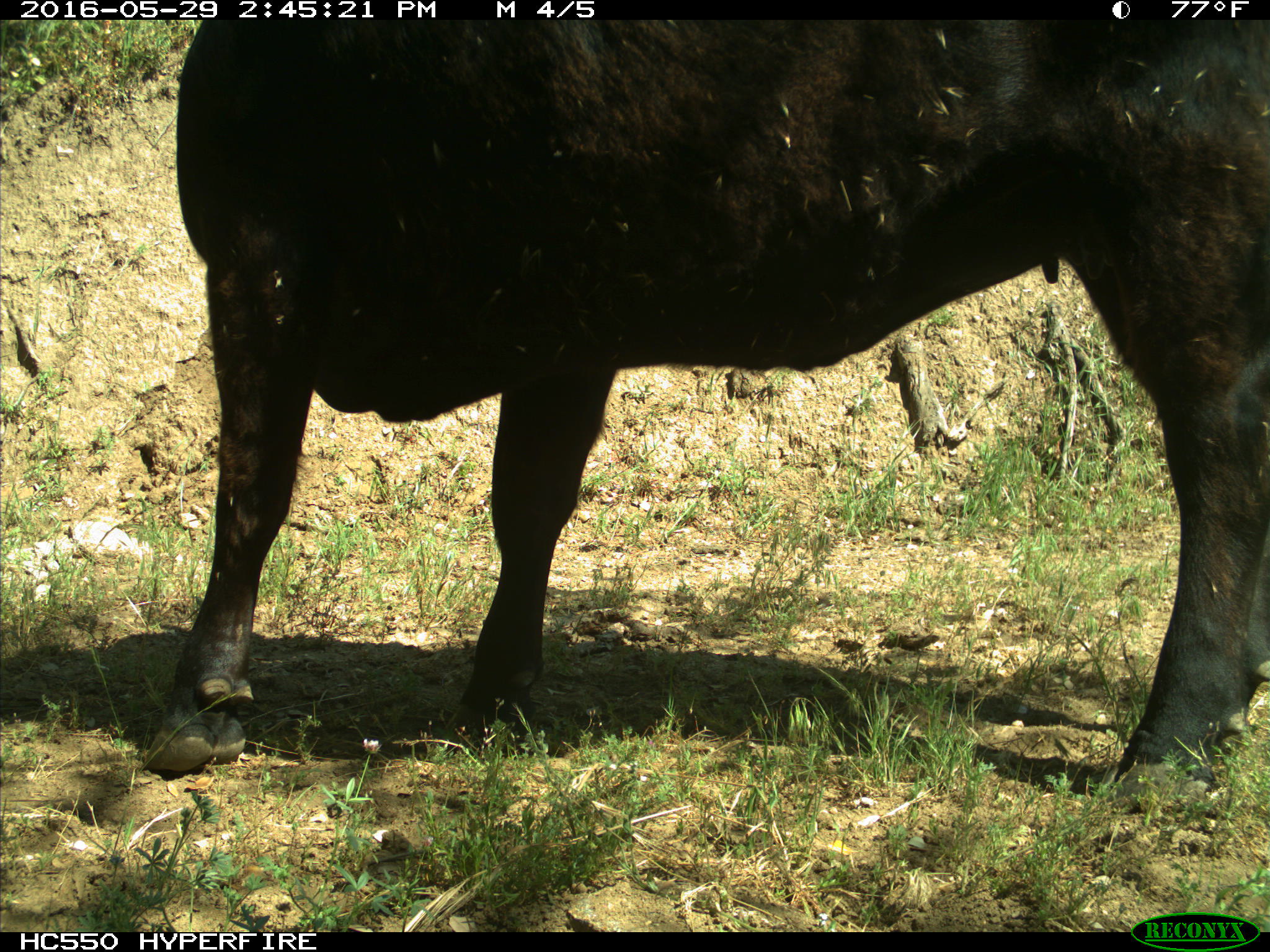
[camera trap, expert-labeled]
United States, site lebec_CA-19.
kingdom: Animalia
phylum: Chordata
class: Mammalia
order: Artiodactyla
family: Bovidae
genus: Bos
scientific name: Bos taurus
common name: domestic cow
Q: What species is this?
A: Bos taurus (domestic cow).